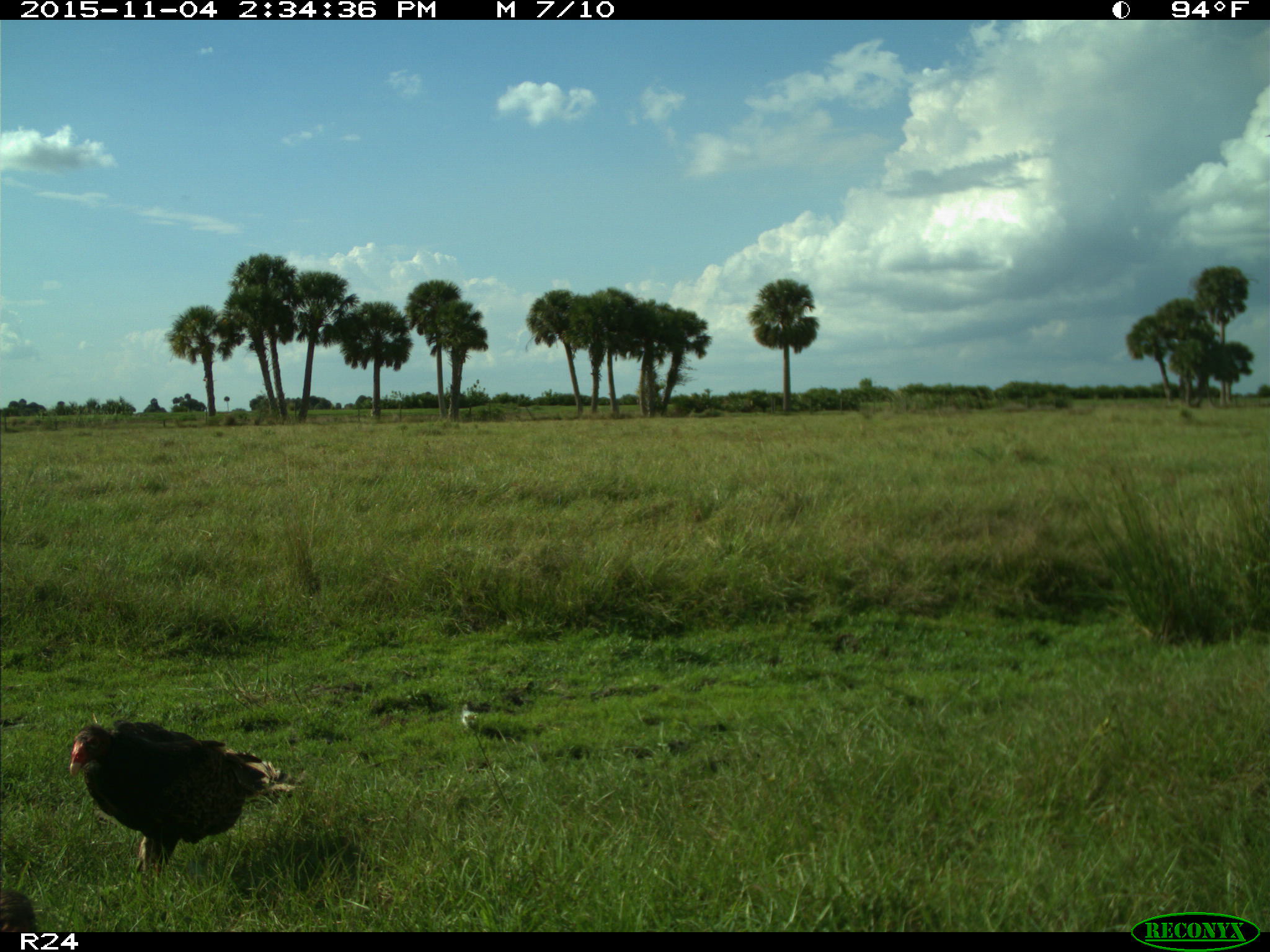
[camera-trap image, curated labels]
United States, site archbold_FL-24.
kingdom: Animalia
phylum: Chordata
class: Aves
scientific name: Aves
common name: birds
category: unidentified bird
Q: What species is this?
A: Unidentified bird (birds) (Aves).